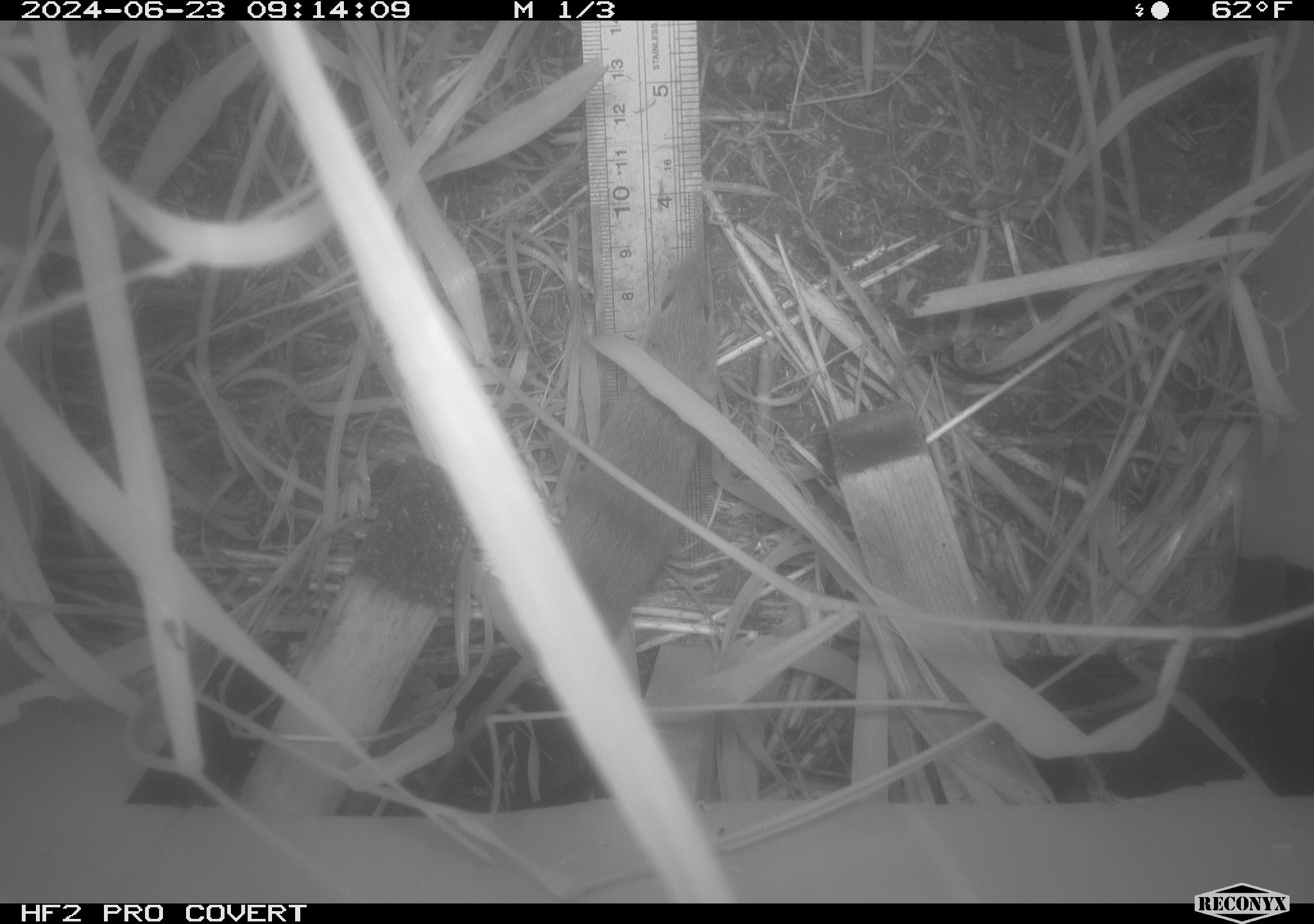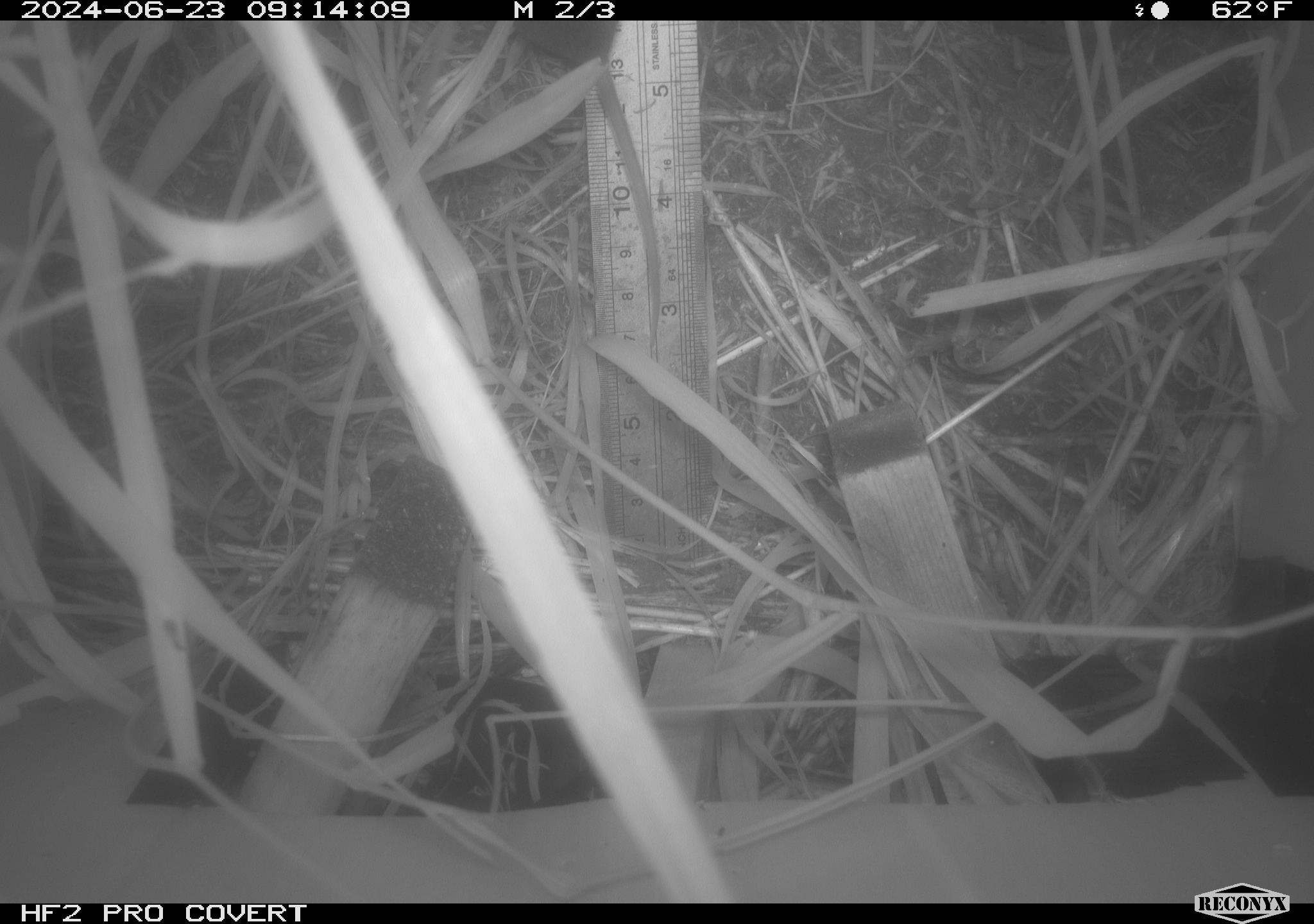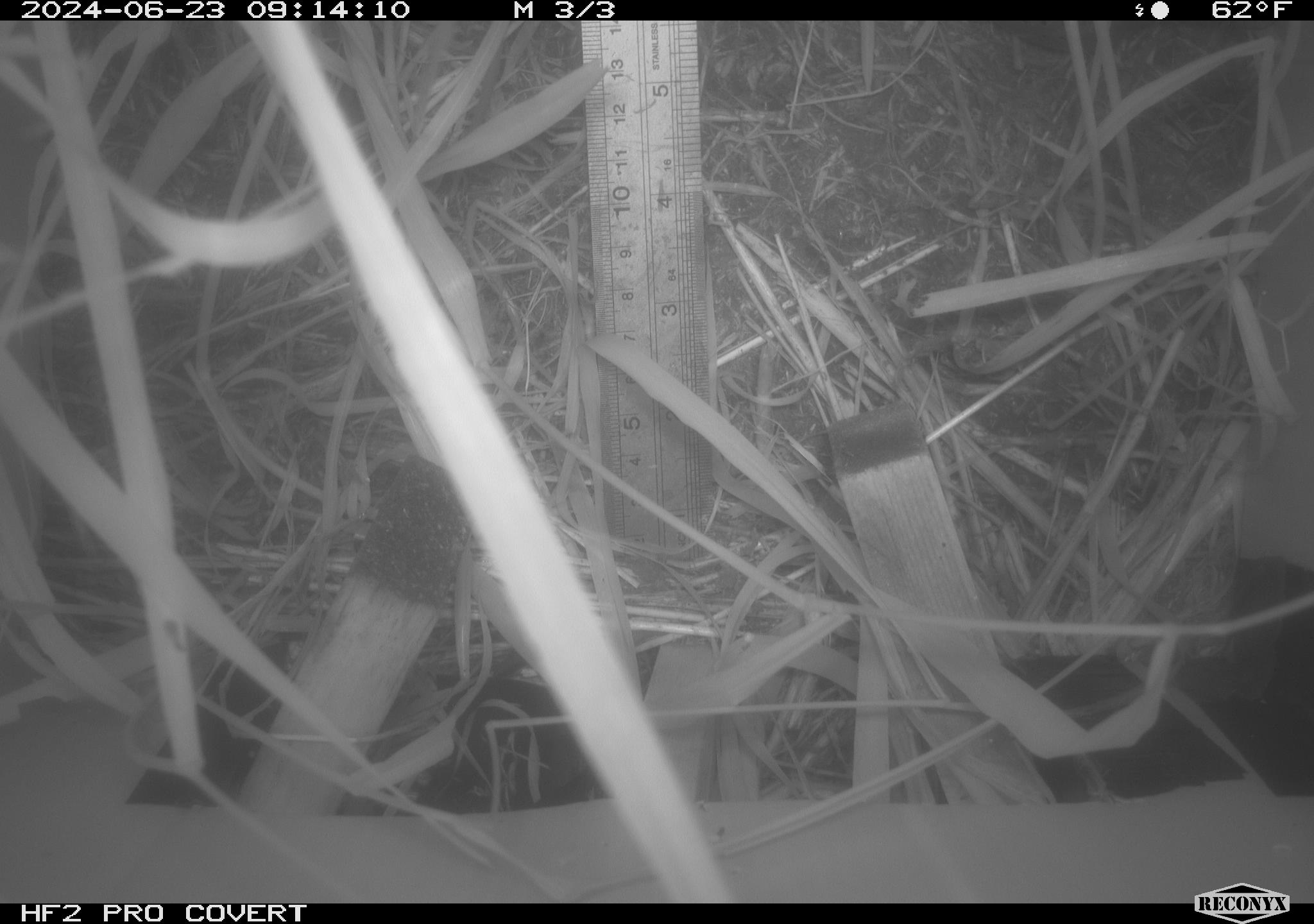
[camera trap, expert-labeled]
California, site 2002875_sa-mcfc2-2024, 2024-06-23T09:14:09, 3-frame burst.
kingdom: Animalia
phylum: Chordata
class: Mammalia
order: Rodentia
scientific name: Rodentia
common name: rodent